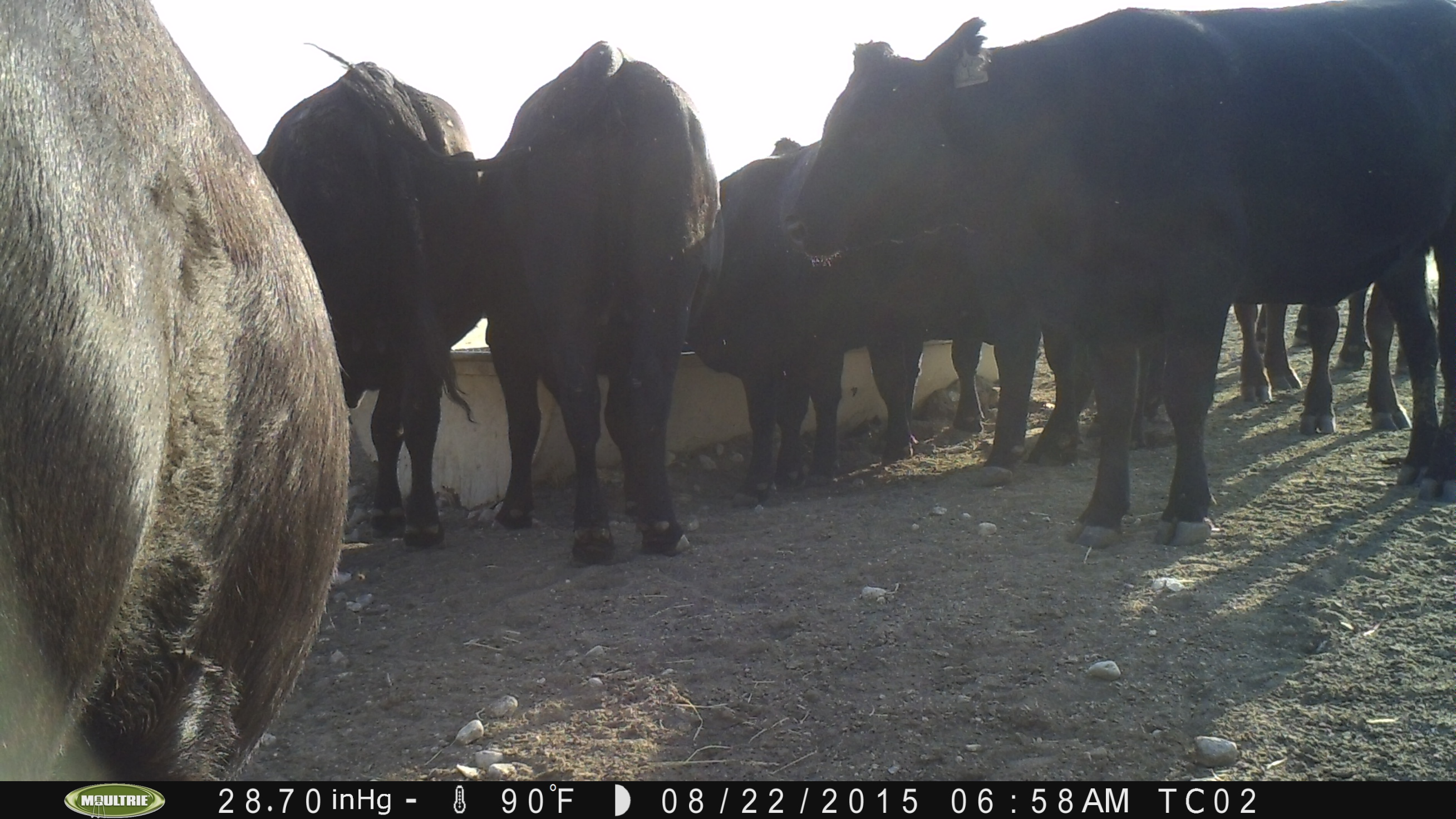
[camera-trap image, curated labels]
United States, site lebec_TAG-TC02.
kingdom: Animalia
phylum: Chordata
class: Mammalia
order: Artiodactyla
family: Bovidae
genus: Bos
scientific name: Bos taurus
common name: domestic cow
Bos taurus (domestic cow).